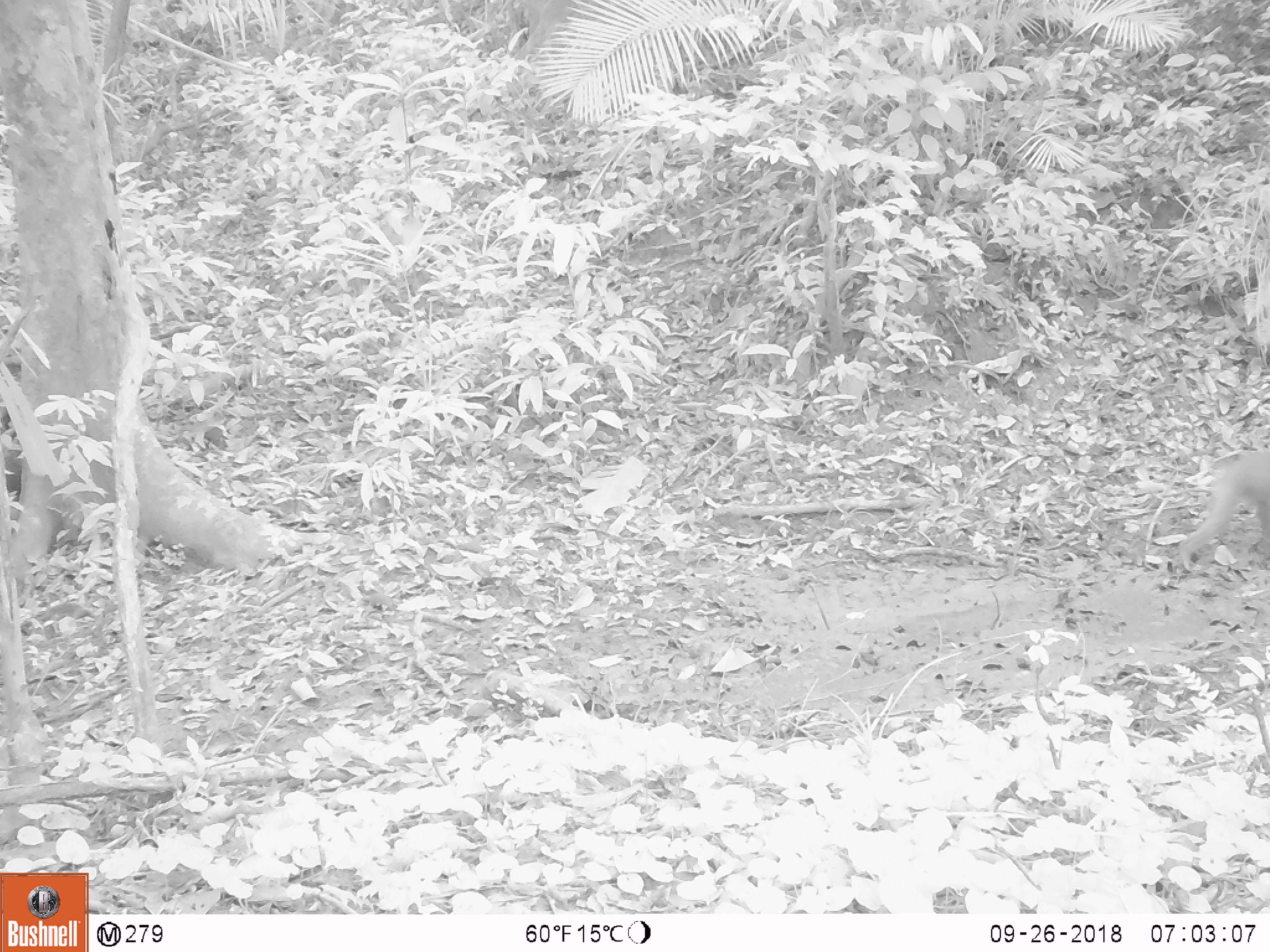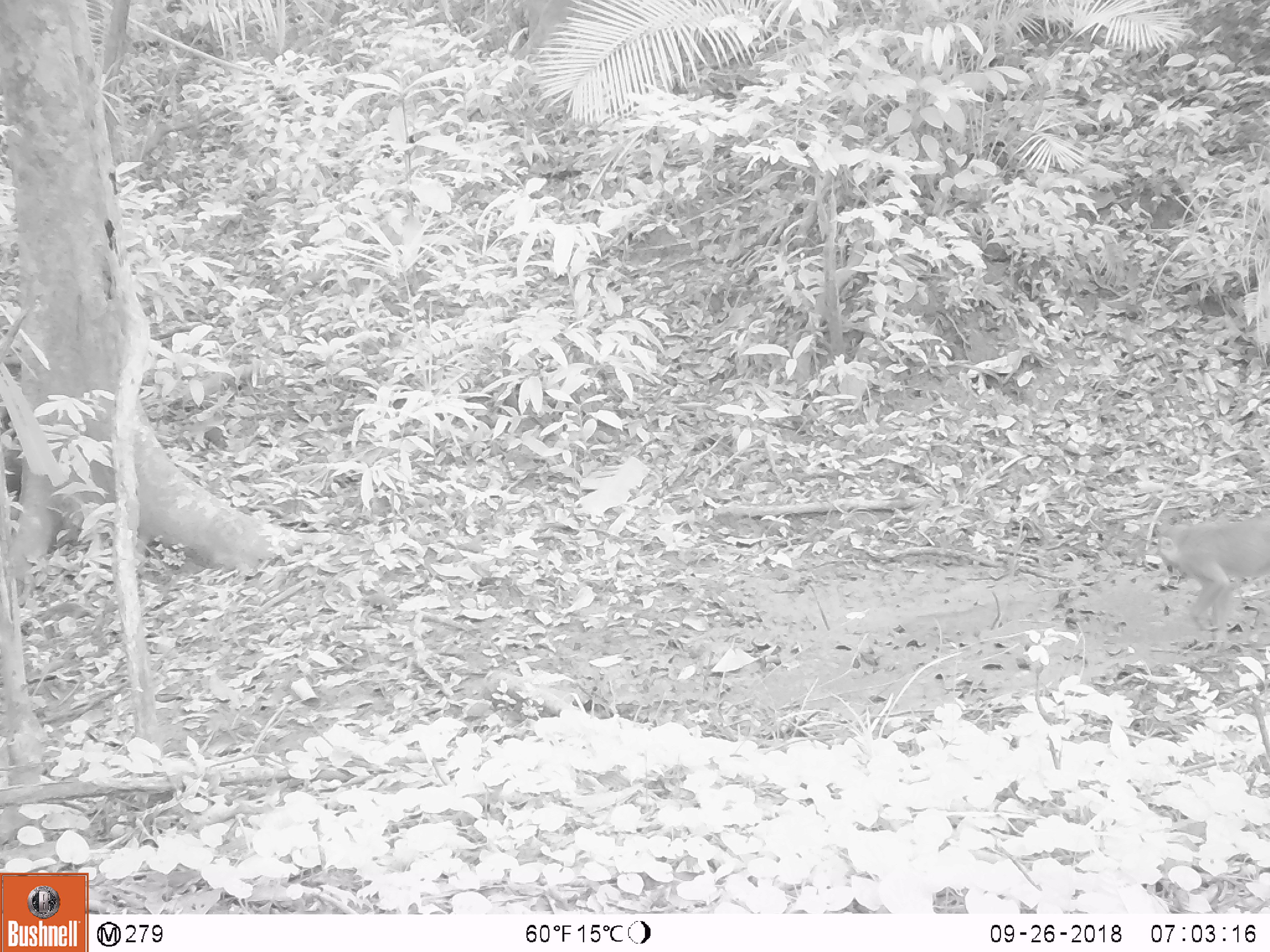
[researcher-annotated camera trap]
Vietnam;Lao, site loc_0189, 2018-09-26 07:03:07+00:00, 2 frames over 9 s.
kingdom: Animalia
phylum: Chordata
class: Mammalia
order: Primates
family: Cercopithecidae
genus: Macaca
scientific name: Macaca nemestrina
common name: pig-tailed macaque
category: pig tailed macaque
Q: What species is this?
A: Pig tailed macaque (pig-tailed macaque) (Macaca nemestrina).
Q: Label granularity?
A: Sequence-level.